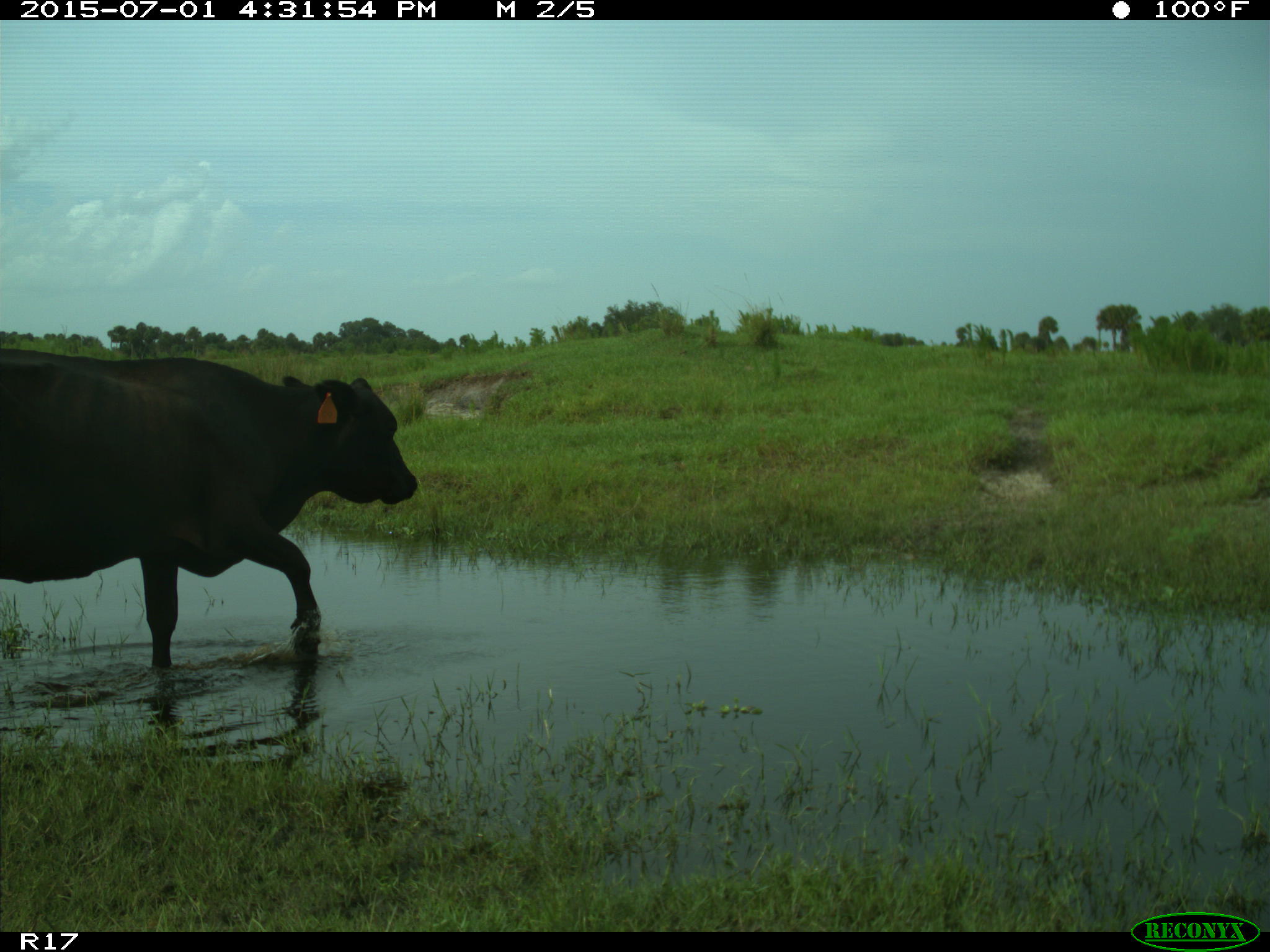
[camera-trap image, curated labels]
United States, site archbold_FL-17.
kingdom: Animalia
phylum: Chordata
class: Mammalia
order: Artiodactyla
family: Bovidae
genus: Bos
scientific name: Bos taurus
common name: domestic cow